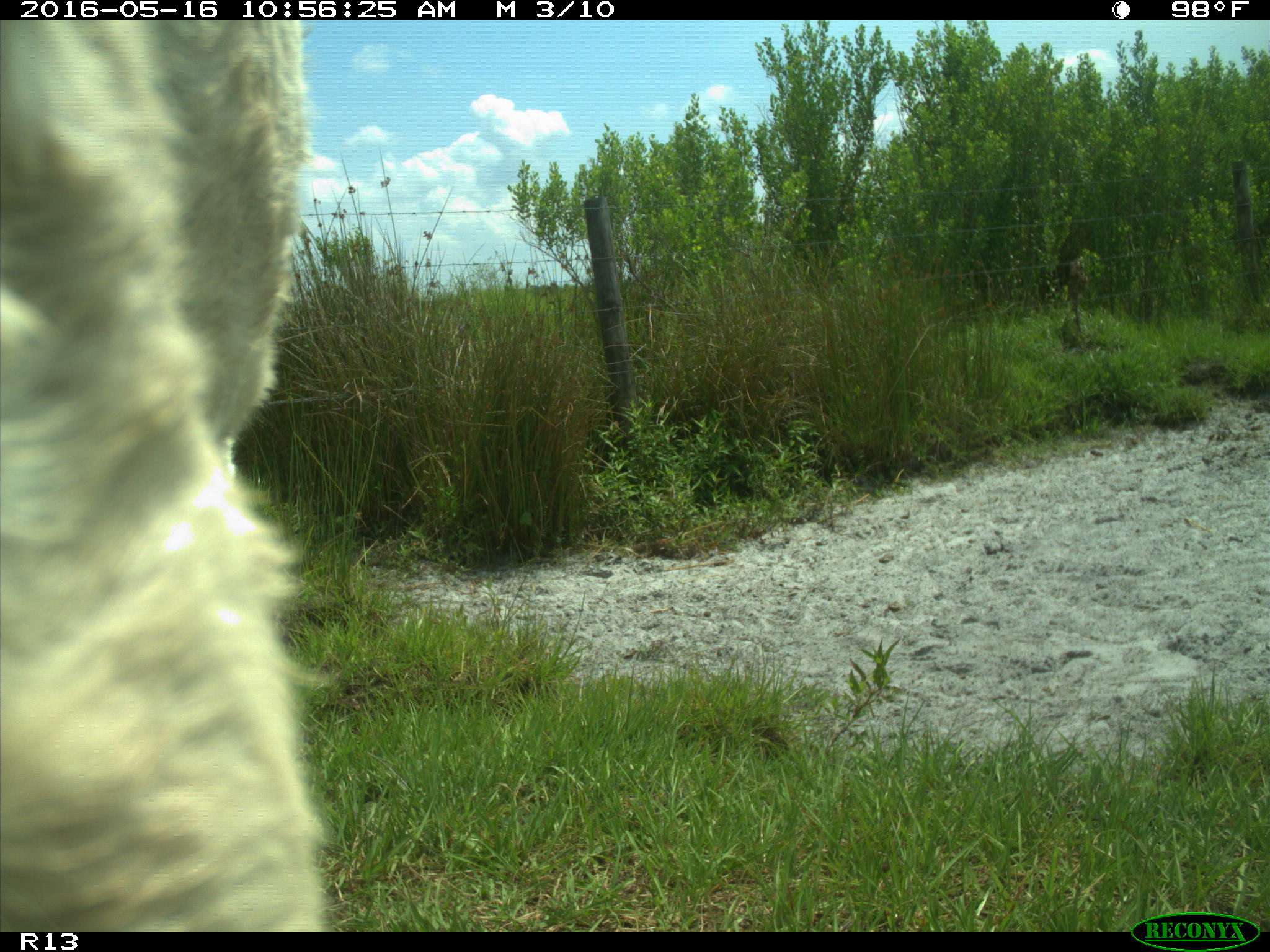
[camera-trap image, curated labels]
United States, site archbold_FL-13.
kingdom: Animalia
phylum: Chordata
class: Mammalia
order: Artiodactyla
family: Bovidae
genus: Bos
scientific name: Bos taurus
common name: domestic cow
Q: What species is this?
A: Bos taurus (domestic cow).